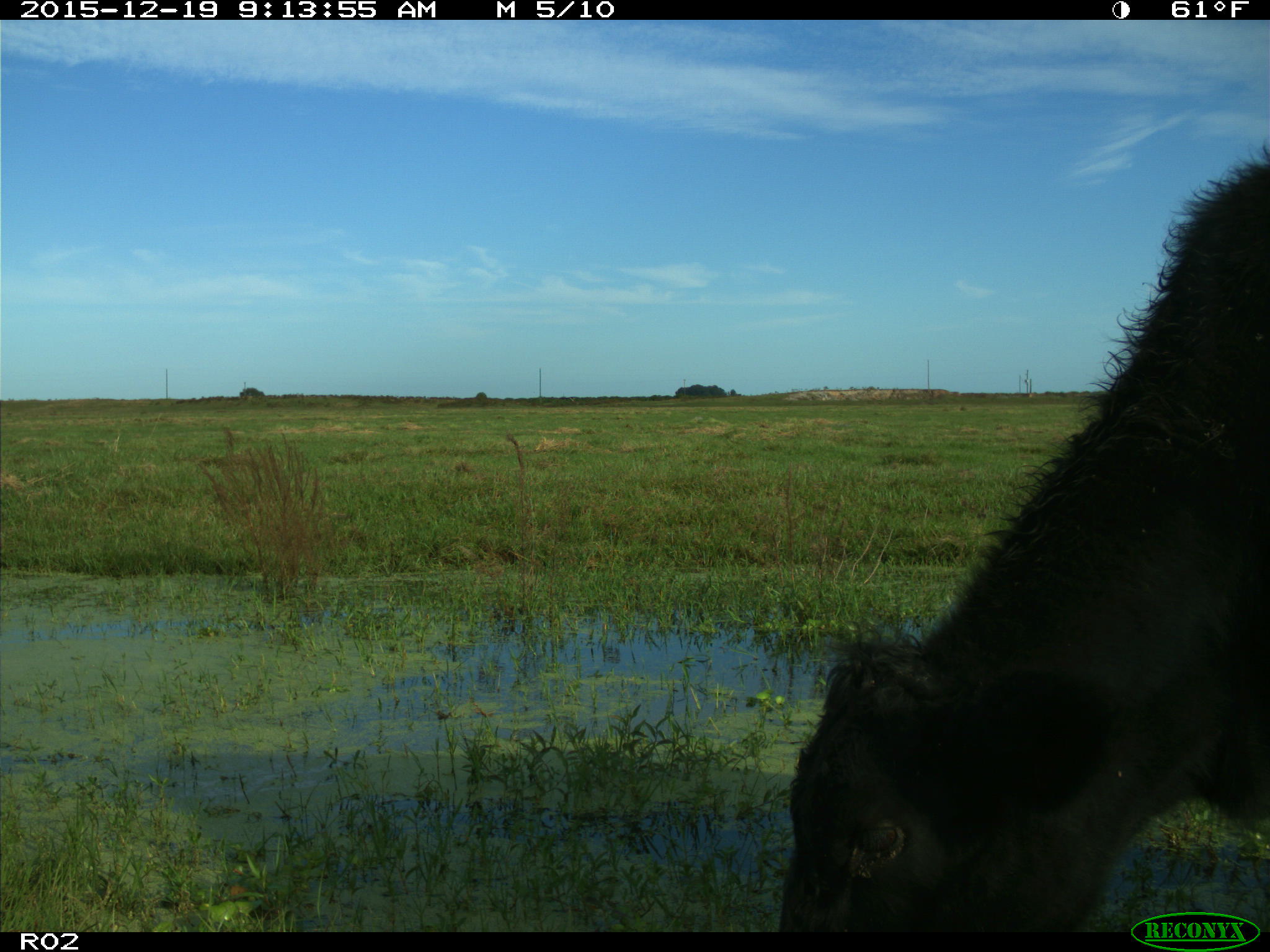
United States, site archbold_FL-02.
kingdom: Animalia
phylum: Chordata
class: Mammalia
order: Artiodactyla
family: Bovidae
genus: Bos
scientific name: Bos taurus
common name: domestic cow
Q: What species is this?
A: Bos taurus (domestic cow).